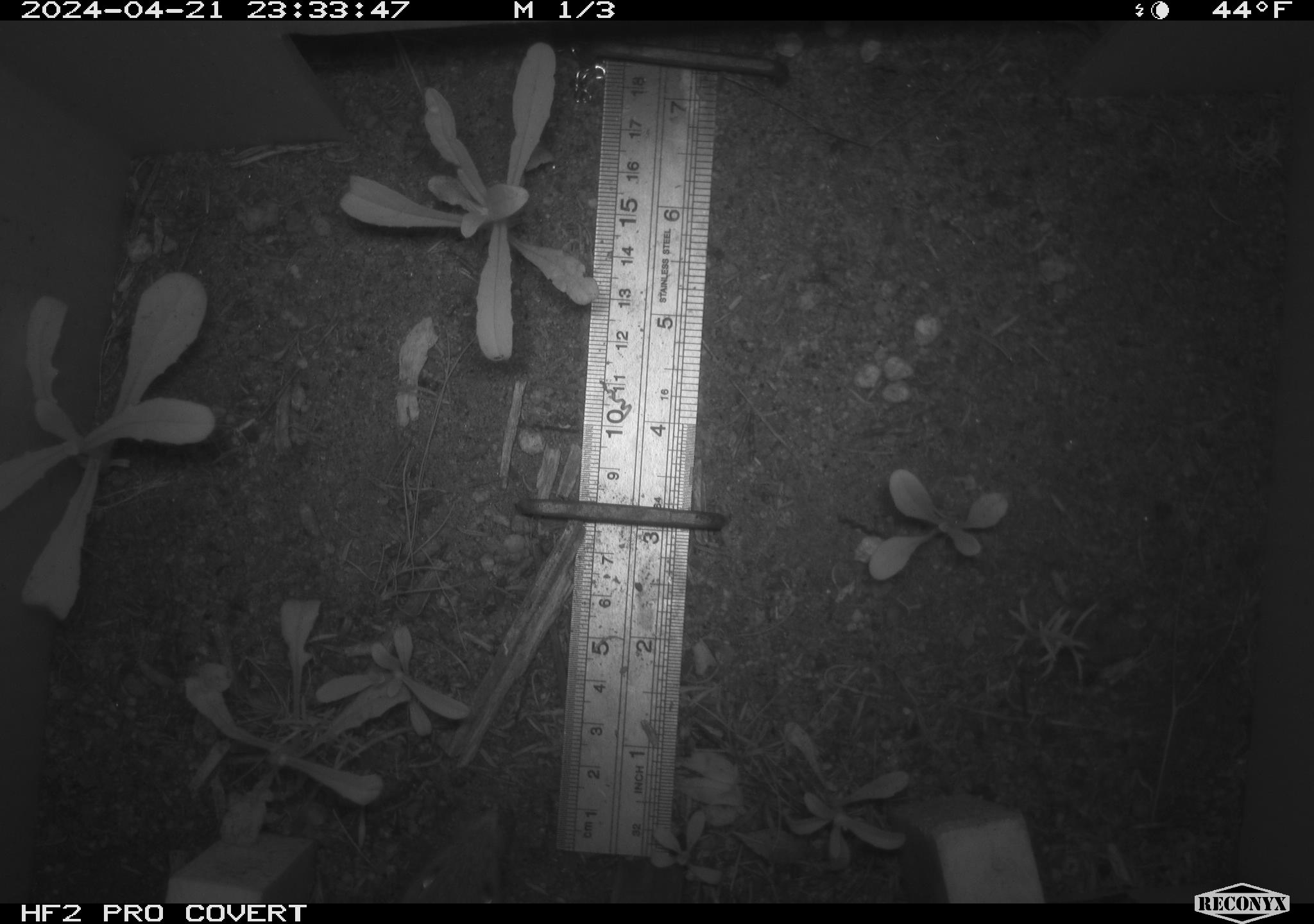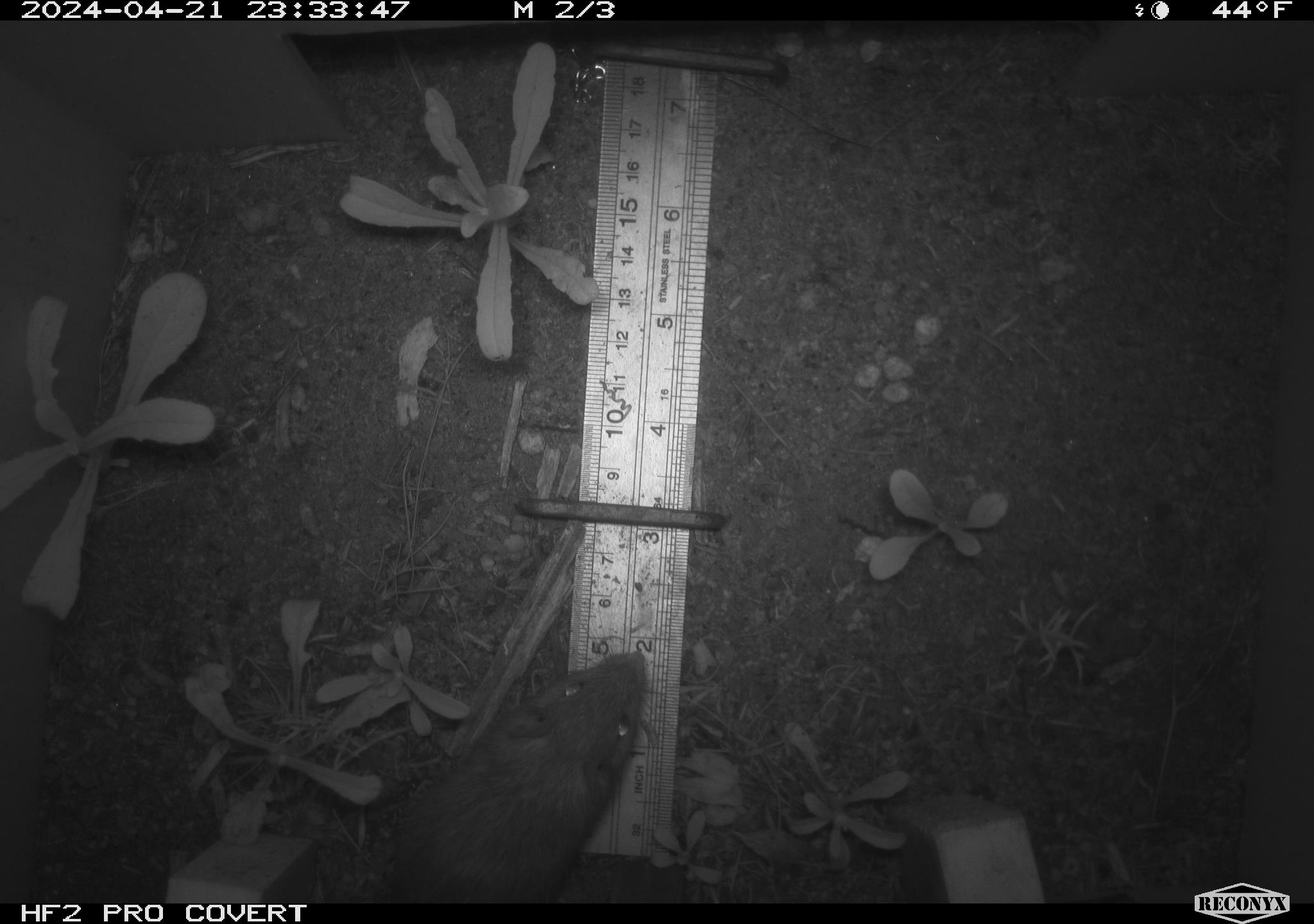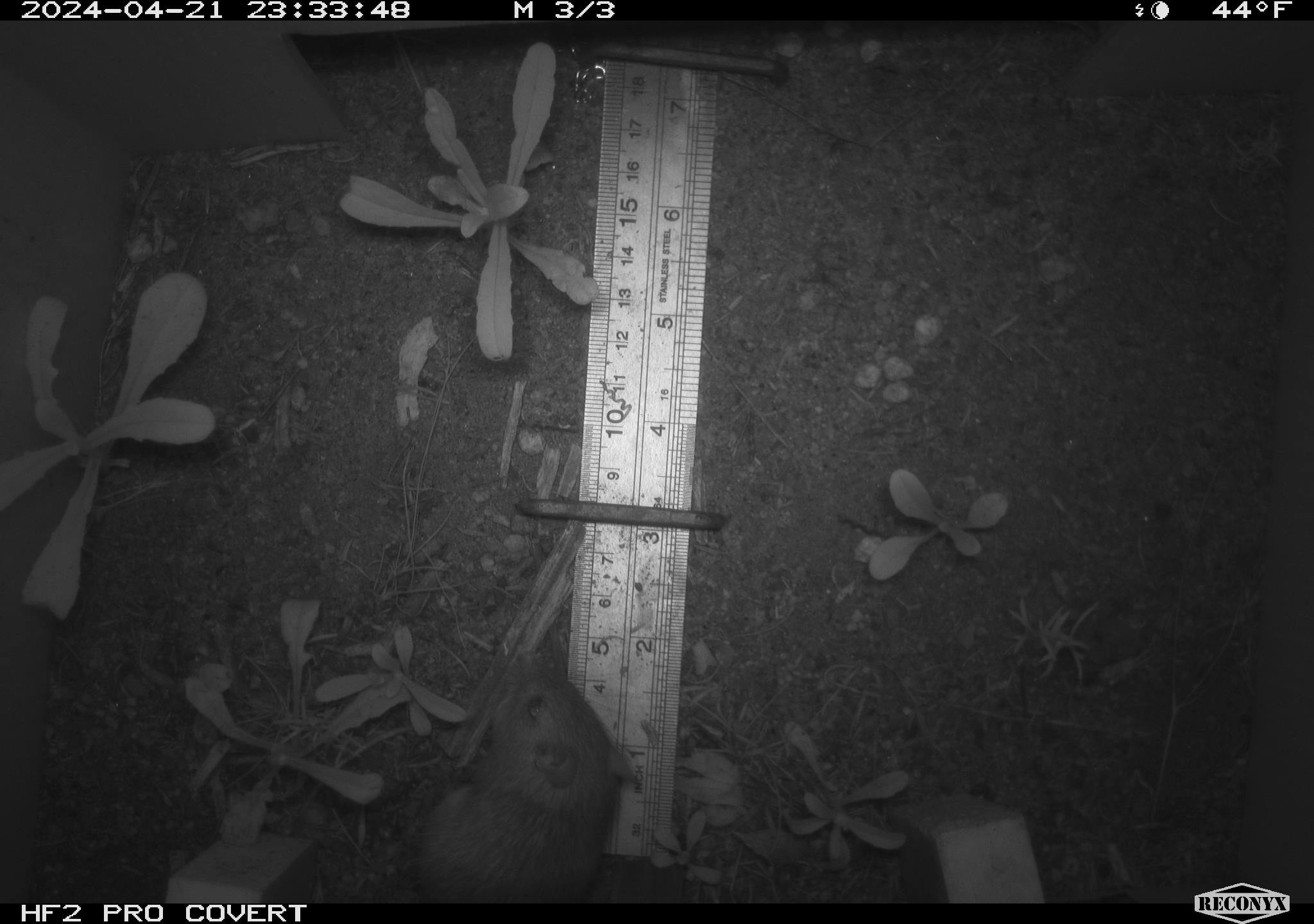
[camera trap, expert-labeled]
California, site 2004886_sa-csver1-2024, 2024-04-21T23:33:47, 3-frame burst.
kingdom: Animalia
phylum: Chordata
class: Mammalia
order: Rodentia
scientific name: Rodentia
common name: rodent